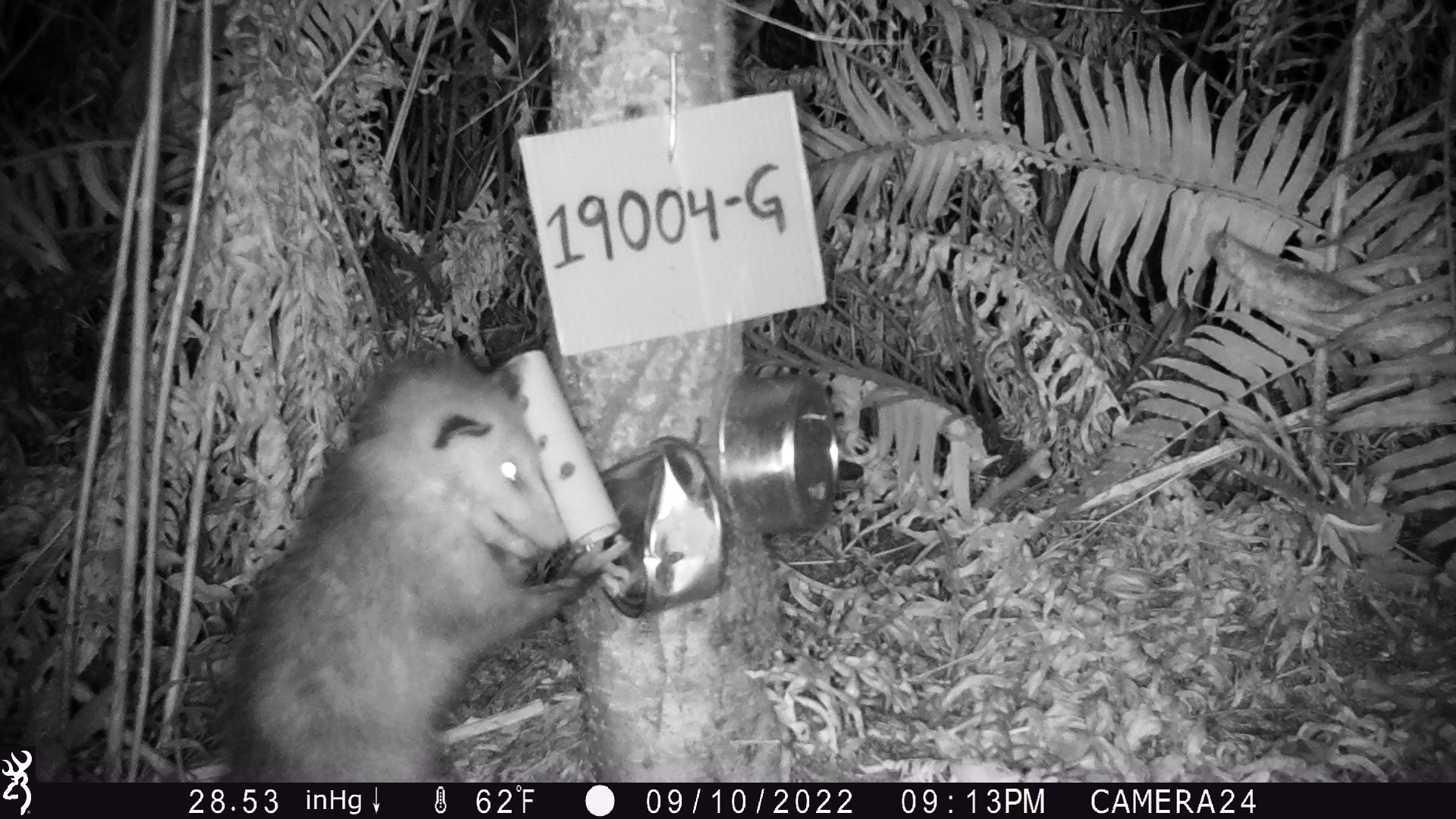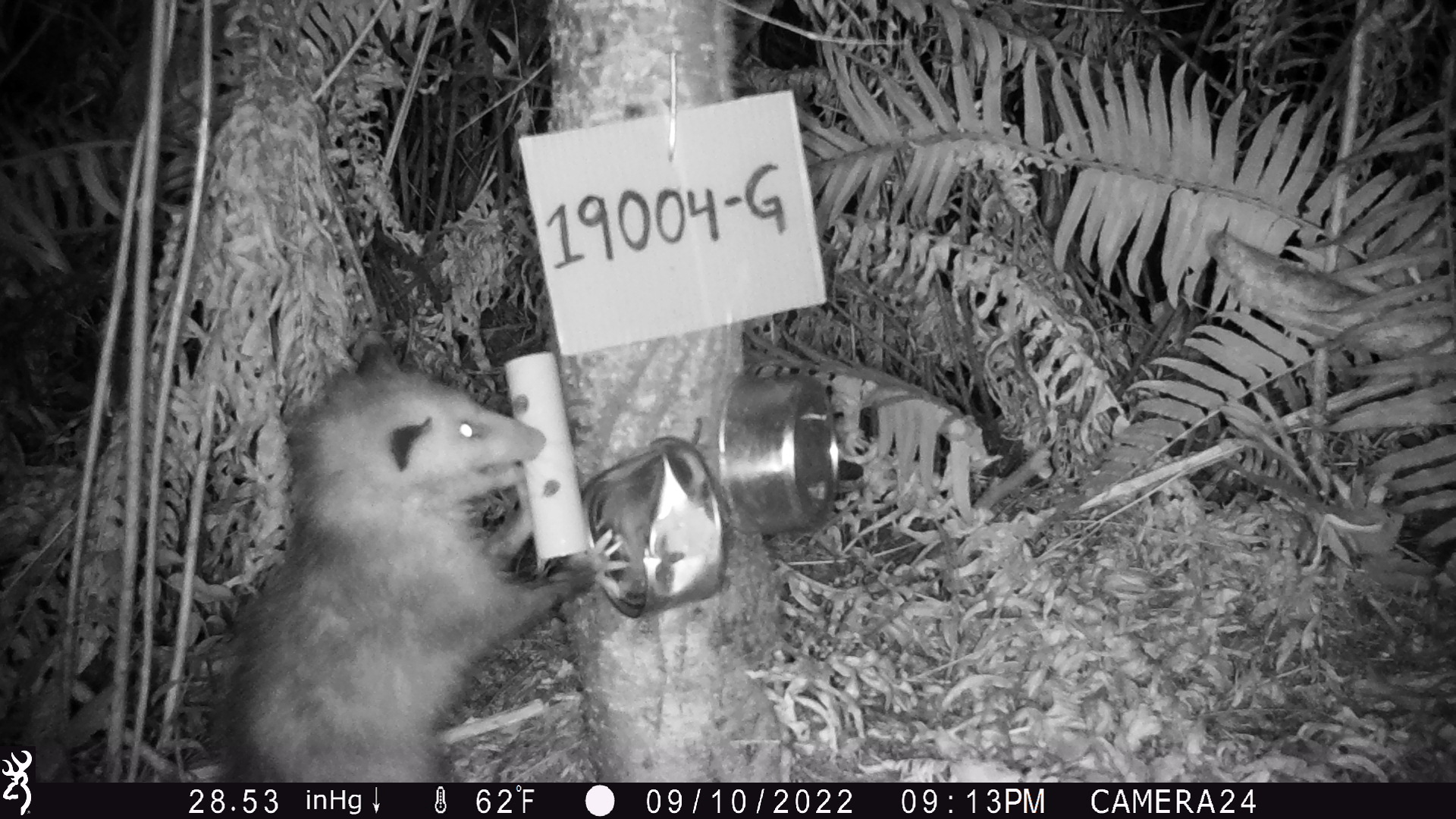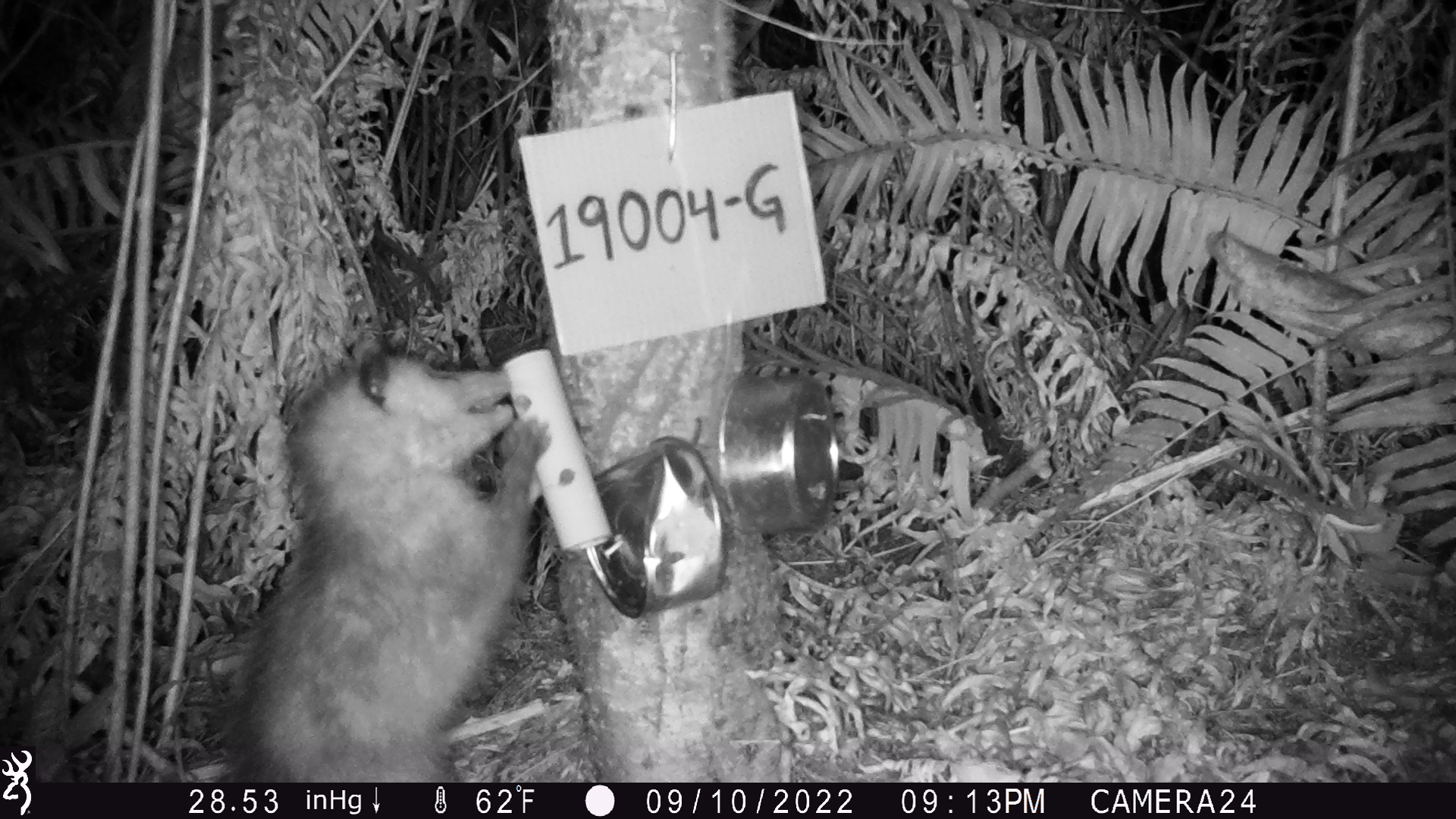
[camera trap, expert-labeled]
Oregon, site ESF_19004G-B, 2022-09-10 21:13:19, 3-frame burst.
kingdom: Animalia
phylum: Chordata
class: Mammalia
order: Didelphimorphia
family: Didelphidae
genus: Didelphis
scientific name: Didelphis virginiana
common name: virginia opossum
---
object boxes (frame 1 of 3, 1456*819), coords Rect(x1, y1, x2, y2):
virginia opossum: Rect(210, 336, 643, 777)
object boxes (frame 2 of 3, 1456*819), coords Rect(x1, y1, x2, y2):
virginia opossum: Rect(209, 329, 637, 775)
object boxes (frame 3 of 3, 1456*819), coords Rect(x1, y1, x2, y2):
virginia opossum: Rect(215, 343, 560, 780)